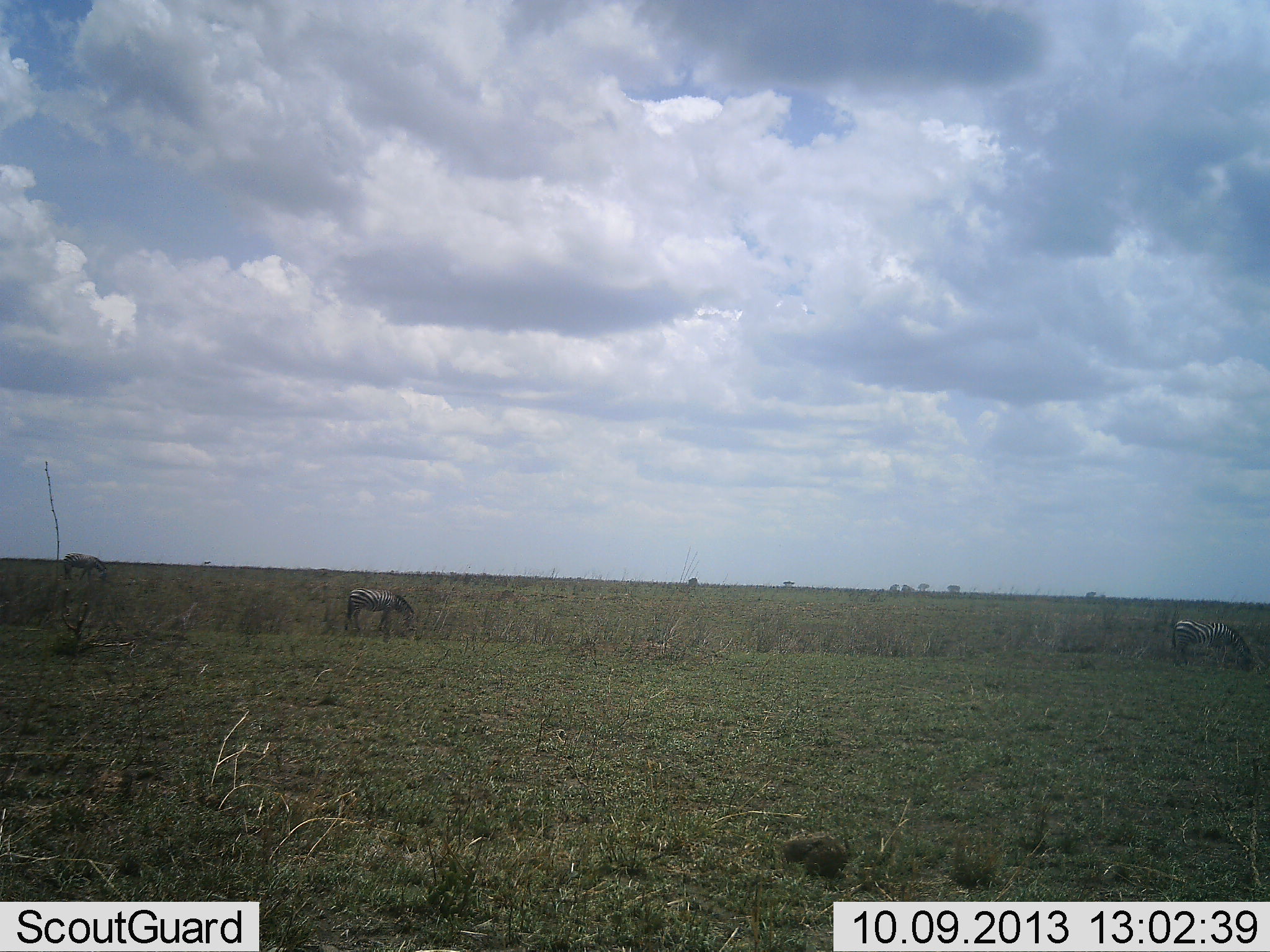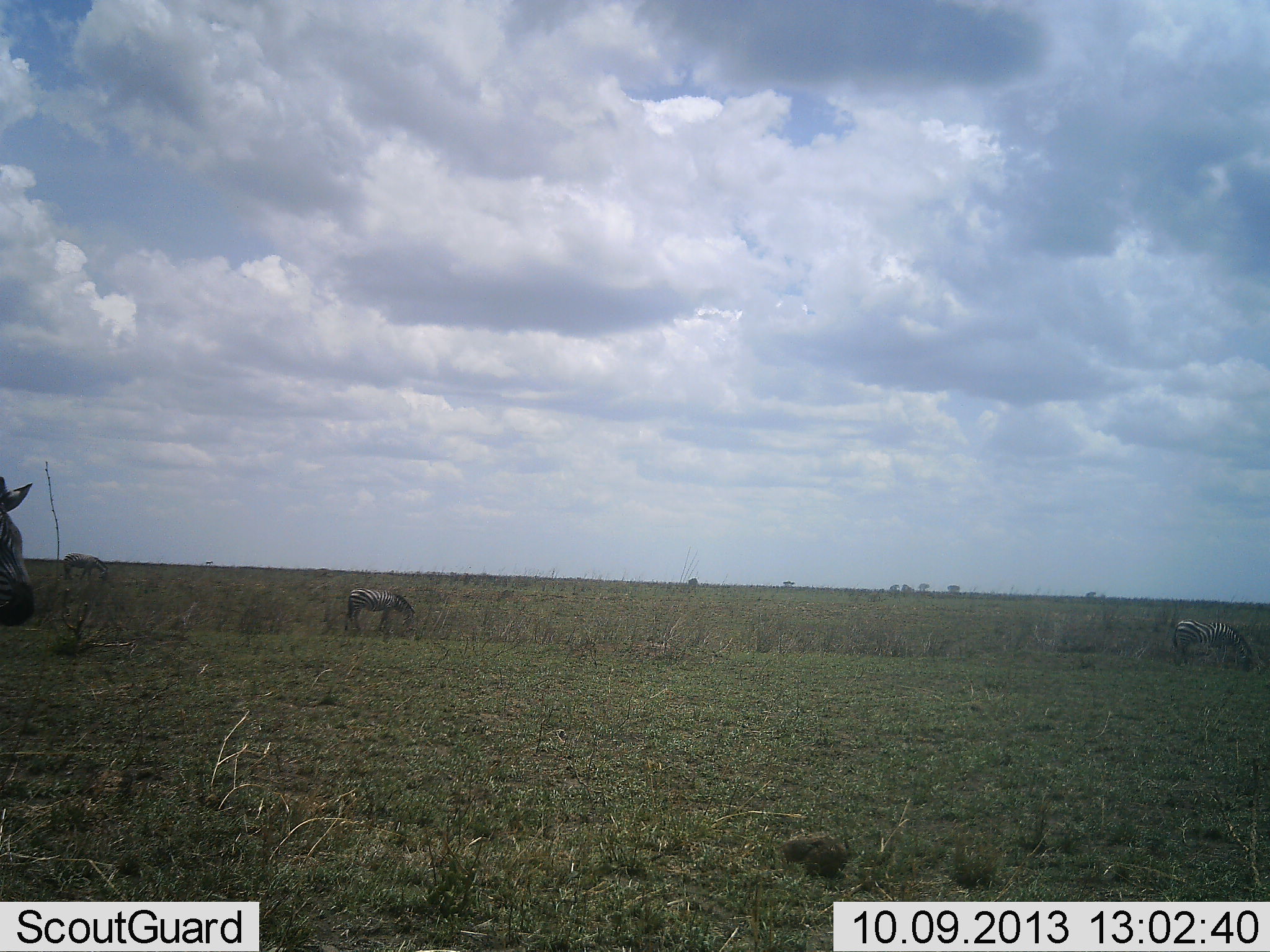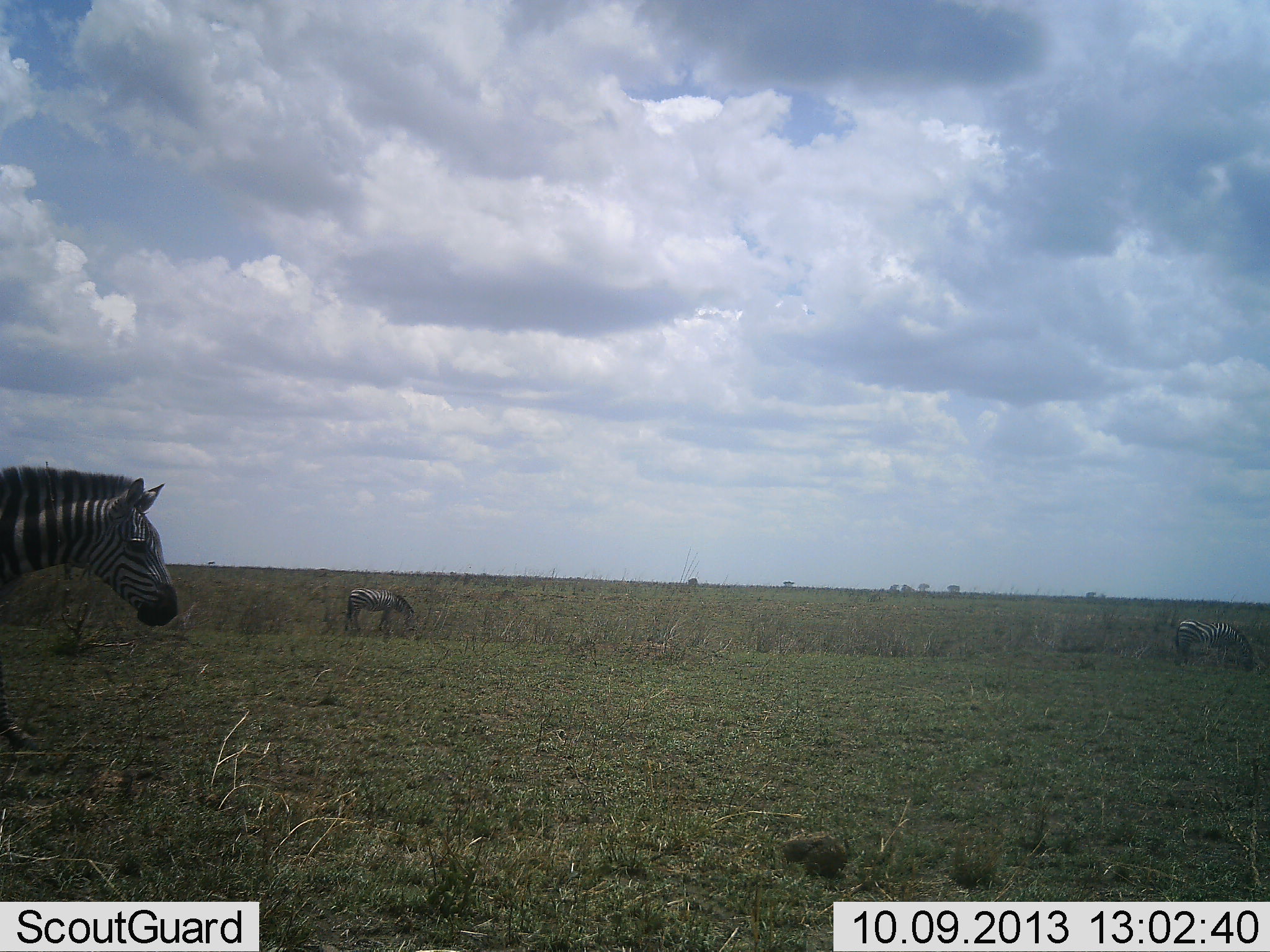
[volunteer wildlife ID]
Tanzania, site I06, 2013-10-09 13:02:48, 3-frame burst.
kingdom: Animalia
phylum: Chordata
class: Mammalia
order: Perissodactyla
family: Equidae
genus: Equus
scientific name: Equus quagga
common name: plains zebra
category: zebra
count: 3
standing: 18%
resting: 0%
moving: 73%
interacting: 0%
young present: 0%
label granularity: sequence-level